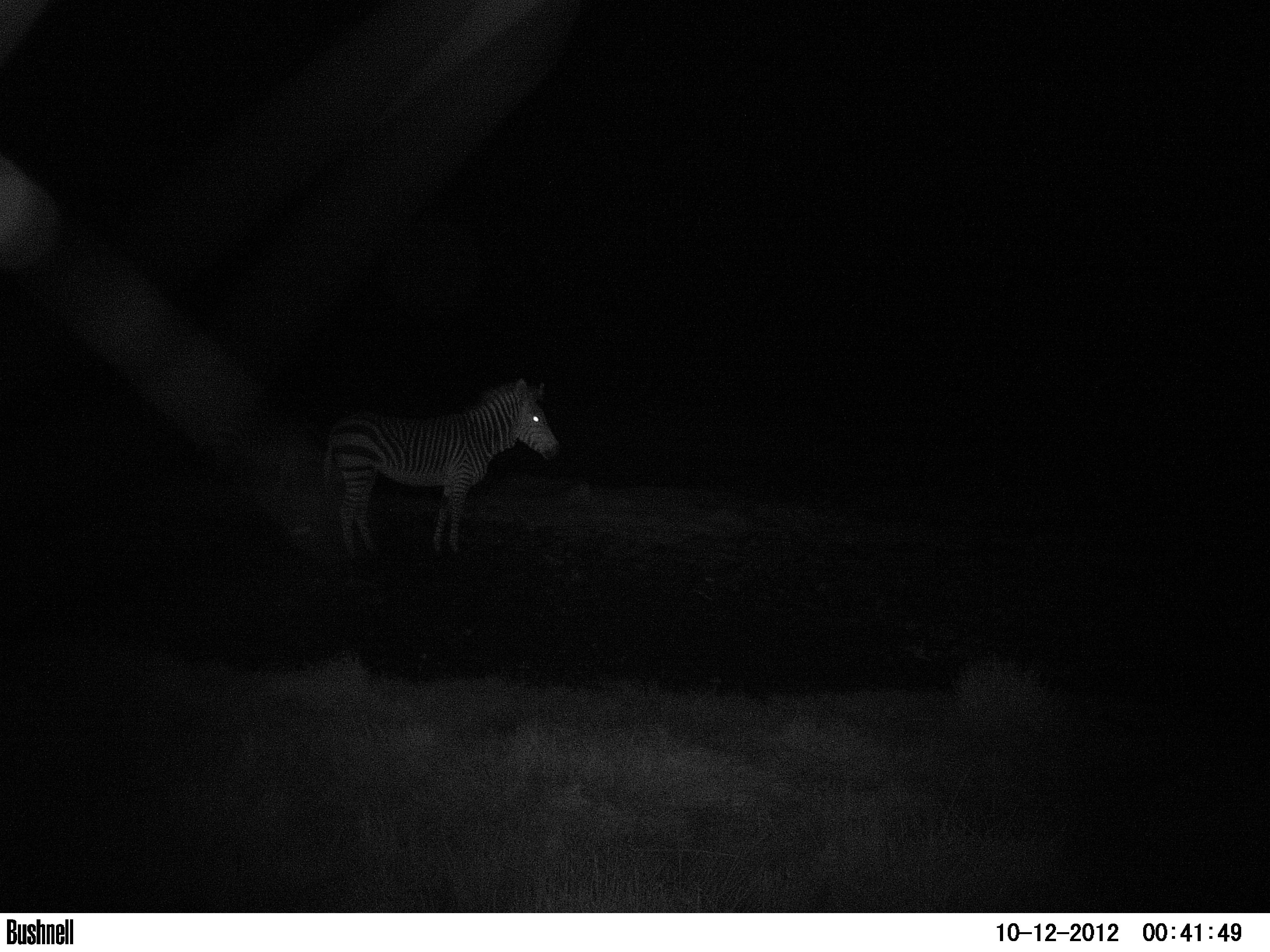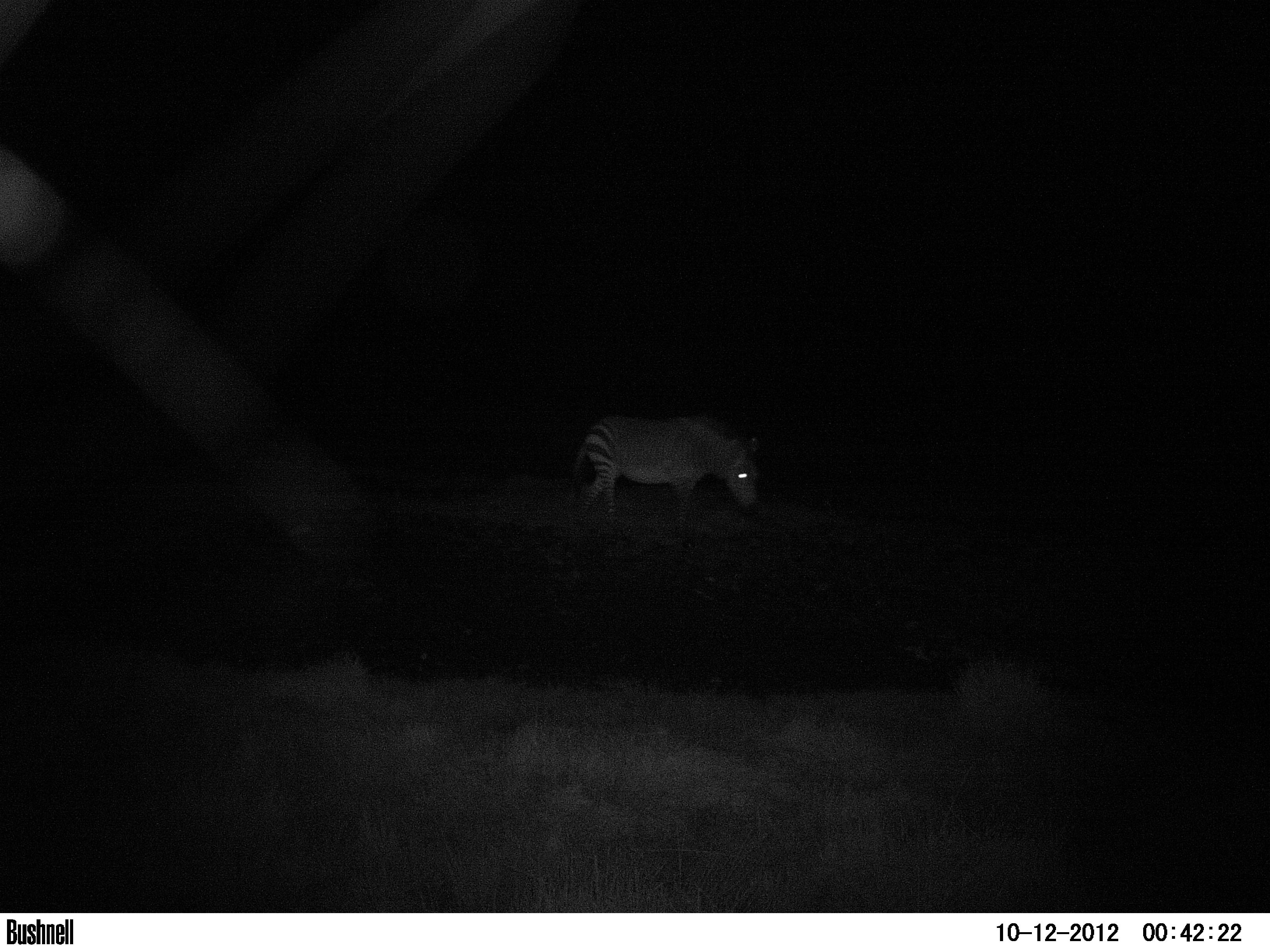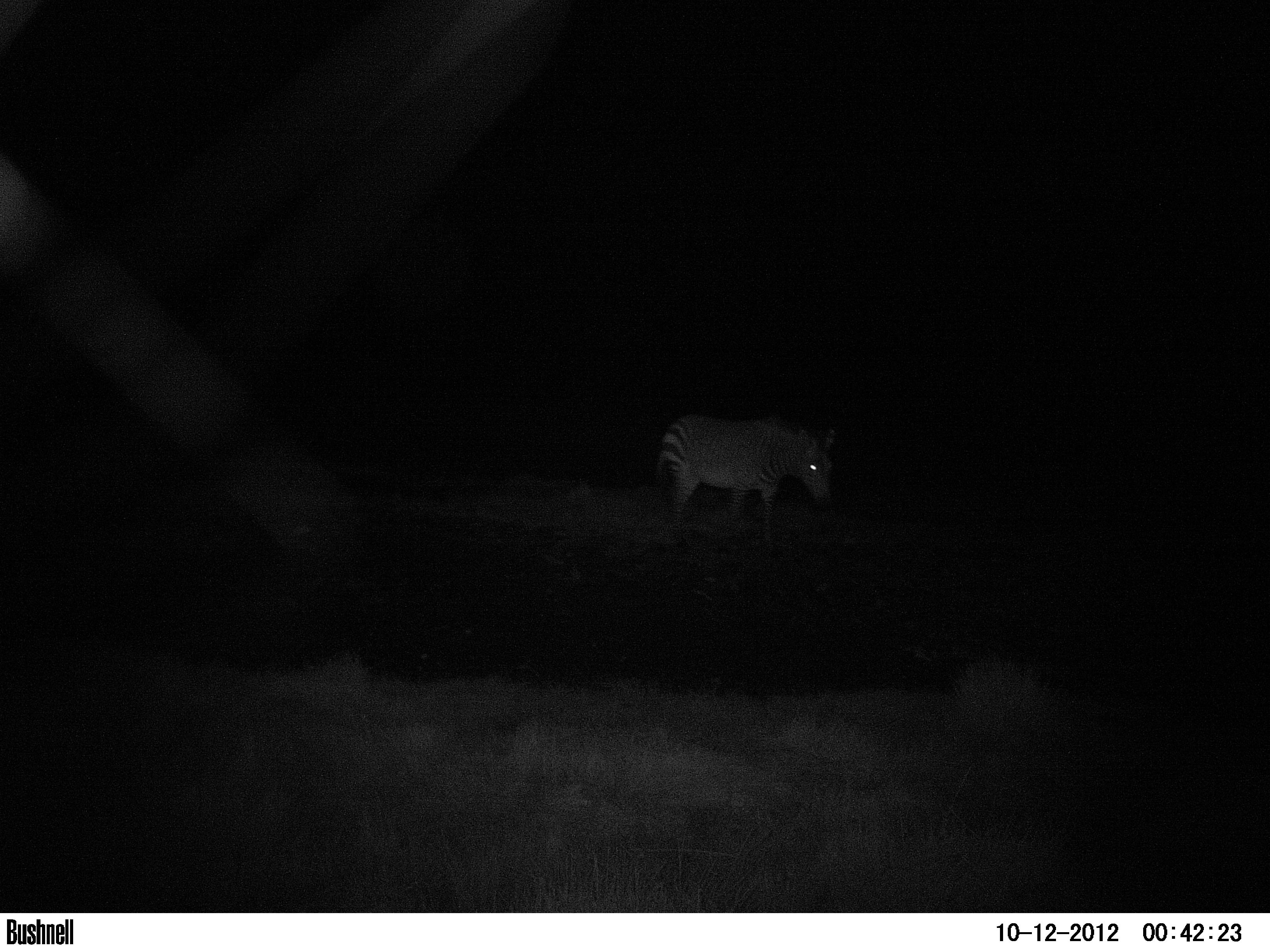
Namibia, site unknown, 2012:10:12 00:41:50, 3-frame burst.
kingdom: Animalia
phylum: Chordata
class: Mammalia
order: Perissodactyla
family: Equidae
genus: Equus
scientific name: Equus zebra hartmannae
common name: hartmann's mountain zebra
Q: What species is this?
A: Equus zebra hartmannae (hartmann's mountain zebra).